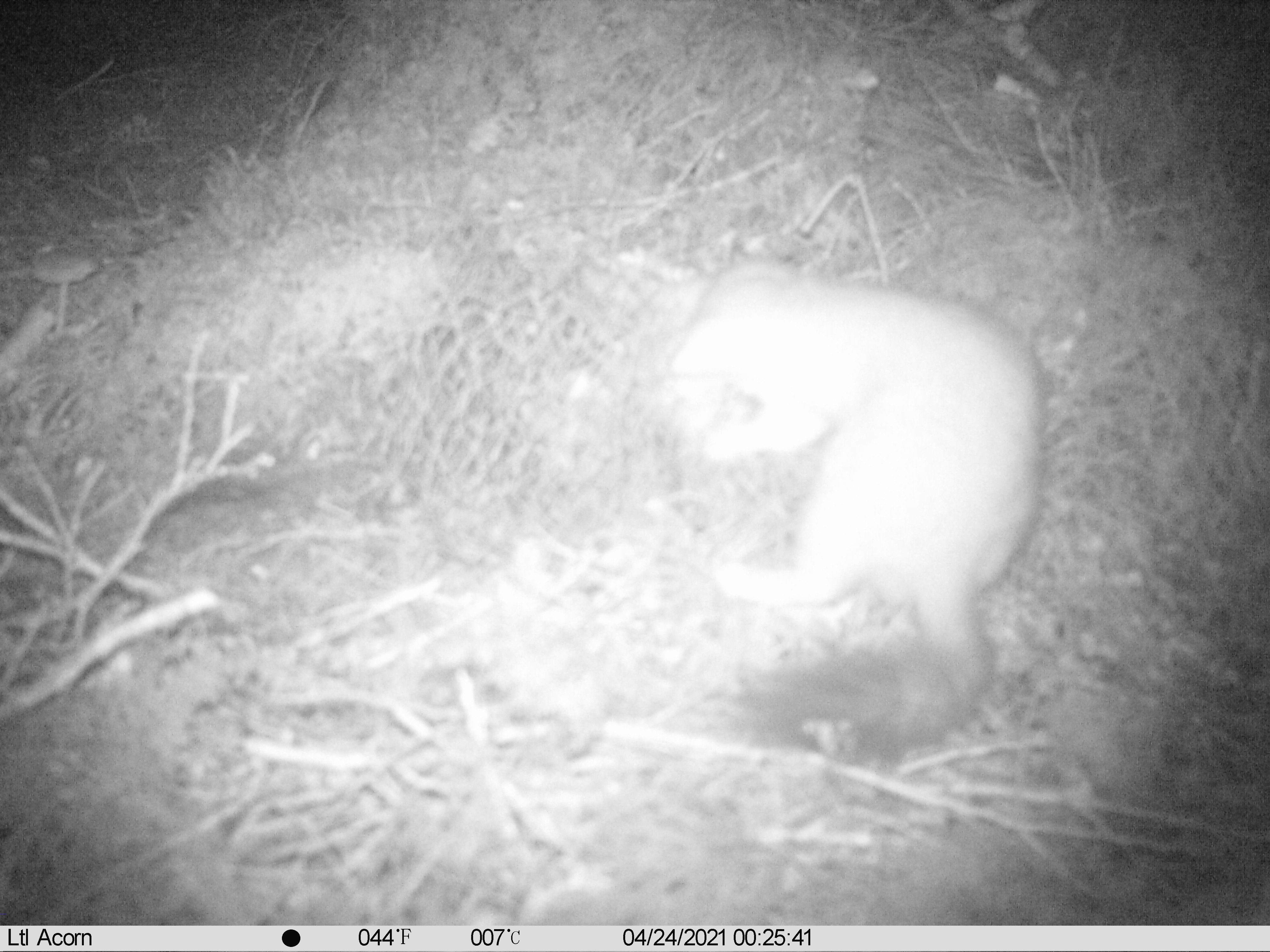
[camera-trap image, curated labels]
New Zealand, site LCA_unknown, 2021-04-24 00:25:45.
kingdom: Animalia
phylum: Chordata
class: Mammalia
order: Carnivora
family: Mustelidae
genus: Mustela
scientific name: Mustela erminea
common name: stoat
Stoat (Mustela erminea).